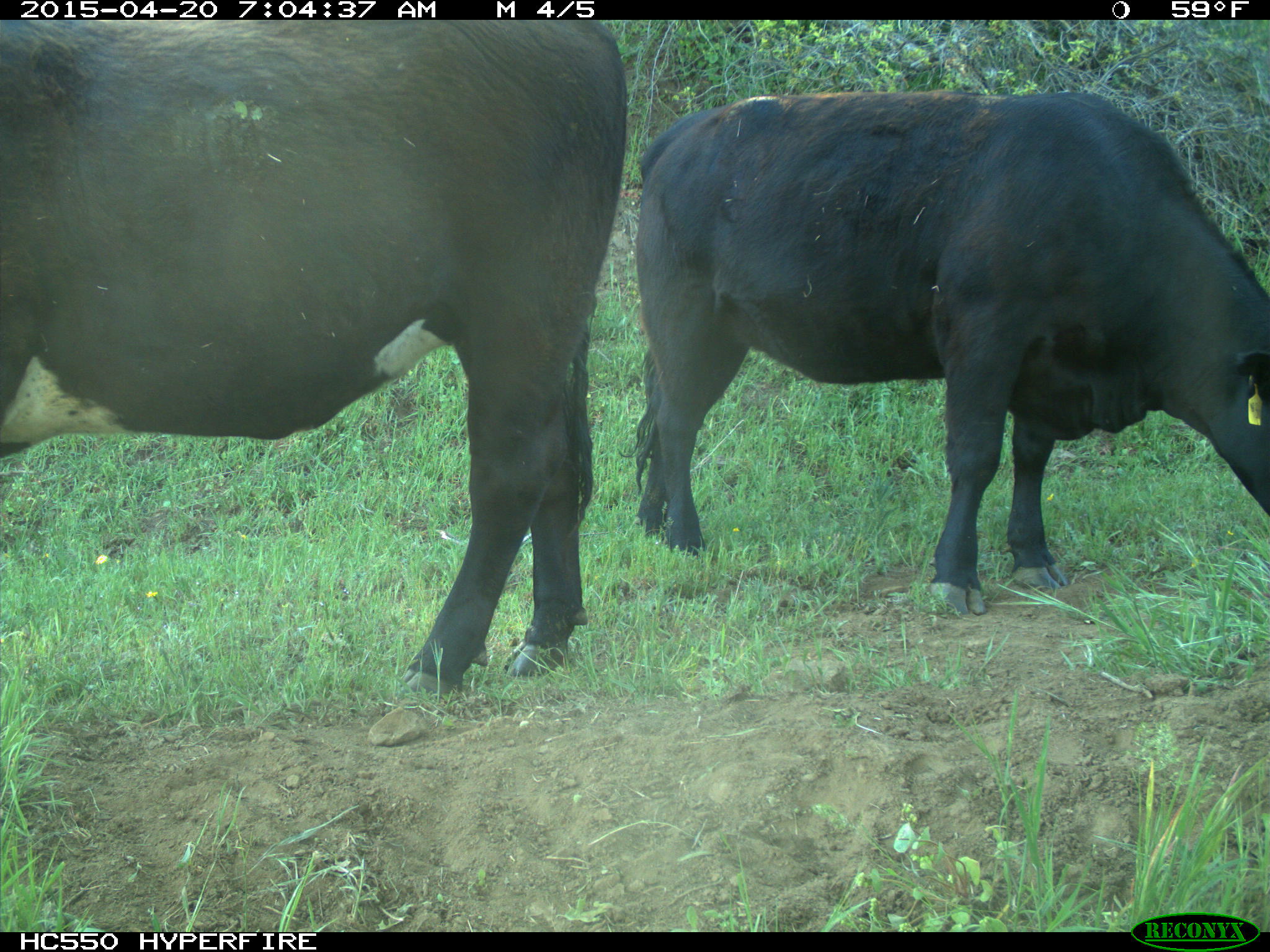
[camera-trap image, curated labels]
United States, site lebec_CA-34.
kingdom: Animalia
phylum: Chordata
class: Mammalia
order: Artiodactyla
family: Bovidae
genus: Bos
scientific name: Bos taurus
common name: domestic cow